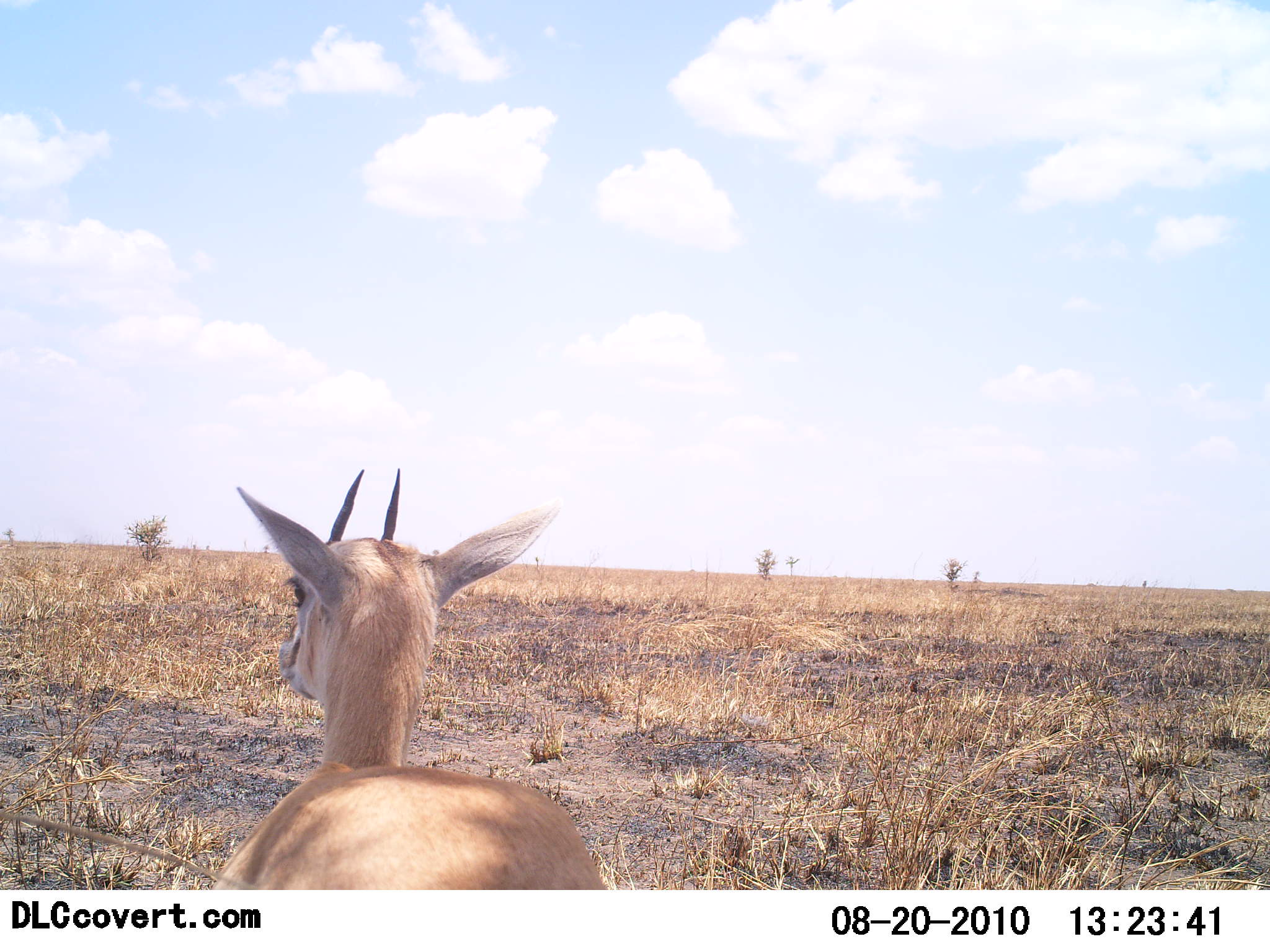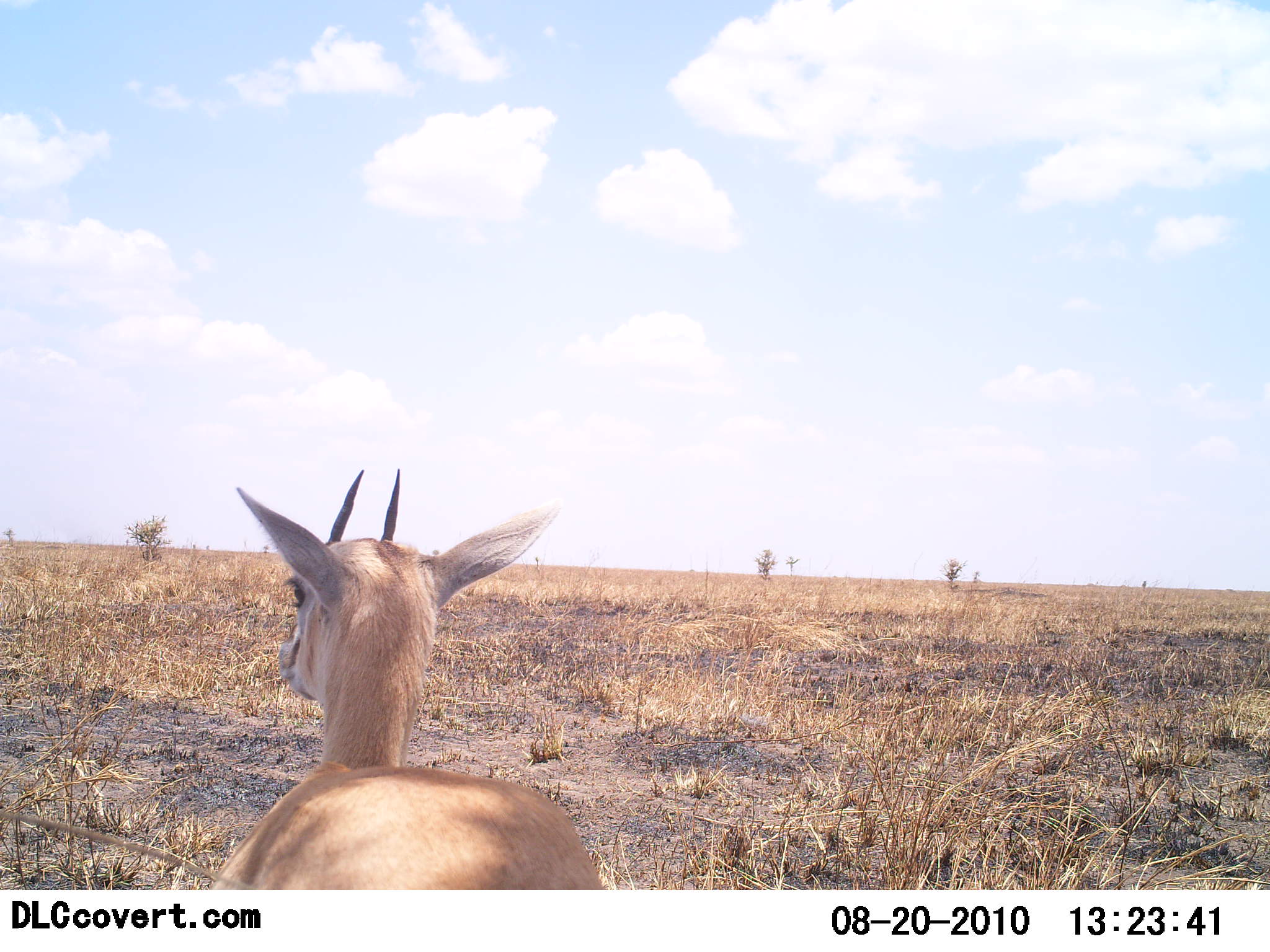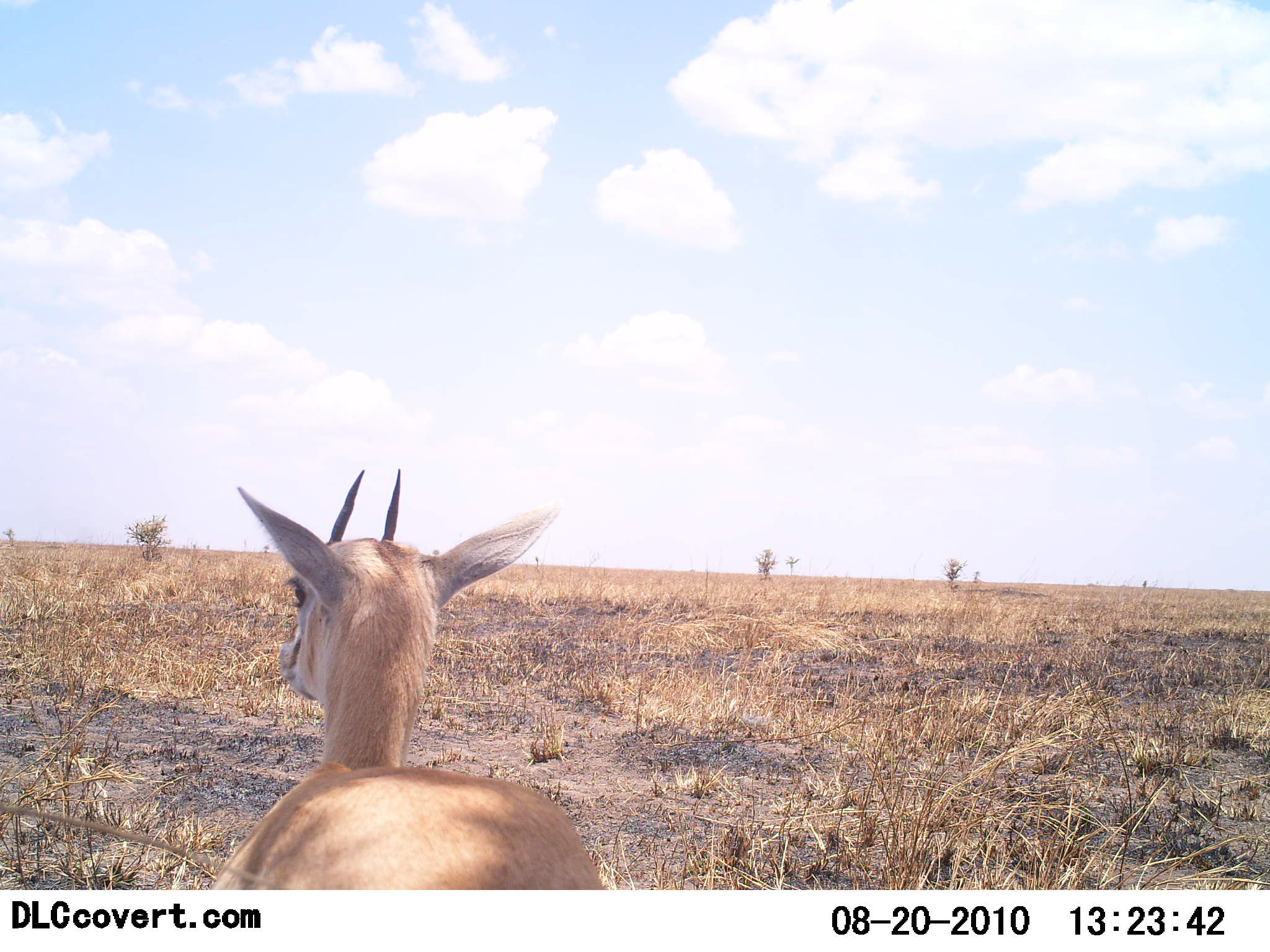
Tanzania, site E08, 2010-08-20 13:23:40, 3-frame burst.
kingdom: Animalia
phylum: Chordata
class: Mammalia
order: Artiodactyla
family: Bovidae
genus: Eudorcas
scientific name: Eudorcas thomsonii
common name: thomson's gazelle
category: gazellethomsons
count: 1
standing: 79%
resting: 14%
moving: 7%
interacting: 0%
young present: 7%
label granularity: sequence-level